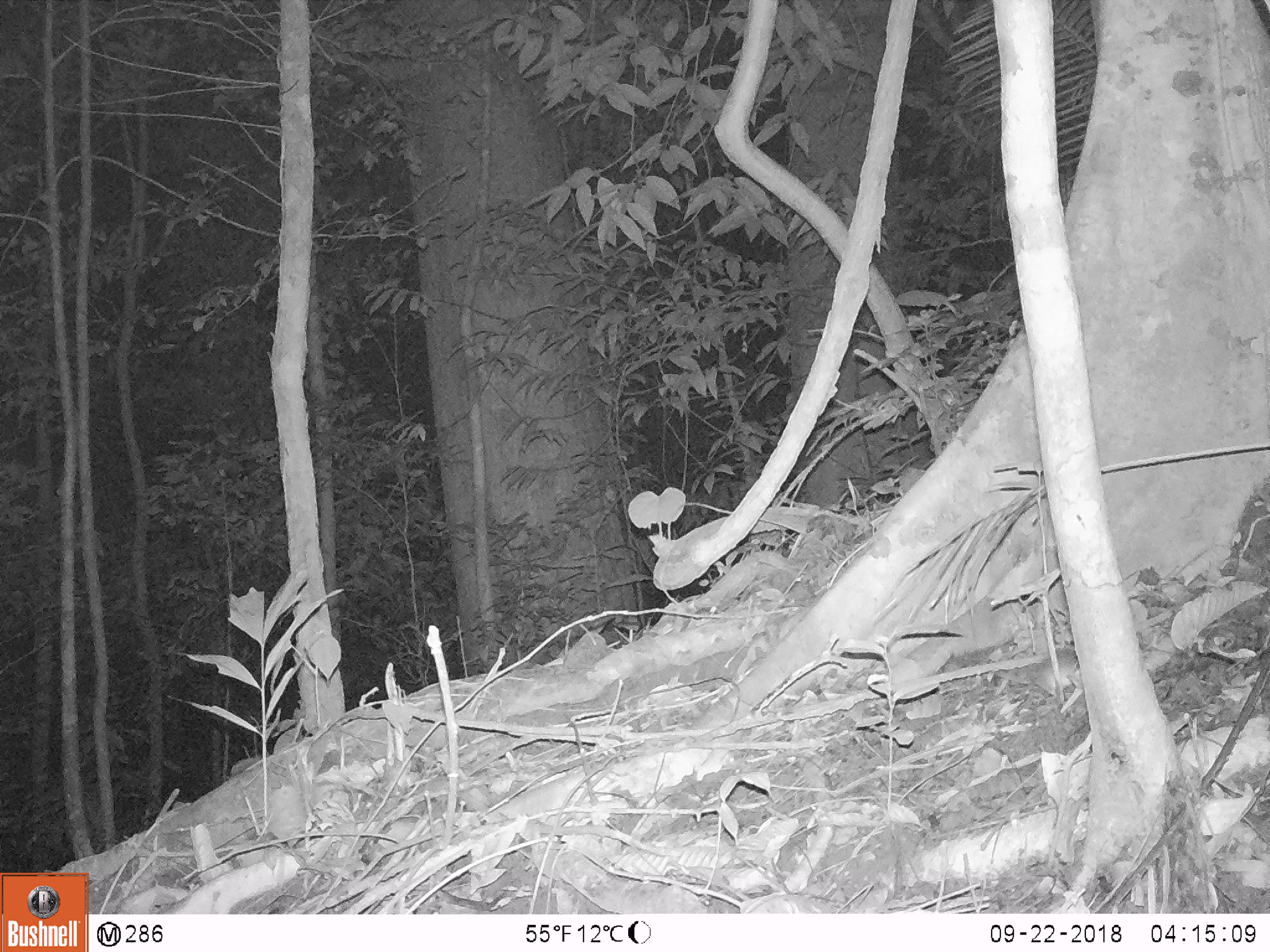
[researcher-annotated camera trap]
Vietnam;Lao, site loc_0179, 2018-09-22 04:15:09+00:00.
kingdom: Animalia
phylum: Chordata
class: Mammalia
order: Rodentia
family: Muridae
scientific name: Muridae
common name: old-world mice and rats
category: unidentified murid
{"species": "unidentified murid (old-world mice and rats) (Muridae)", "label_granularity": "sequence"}